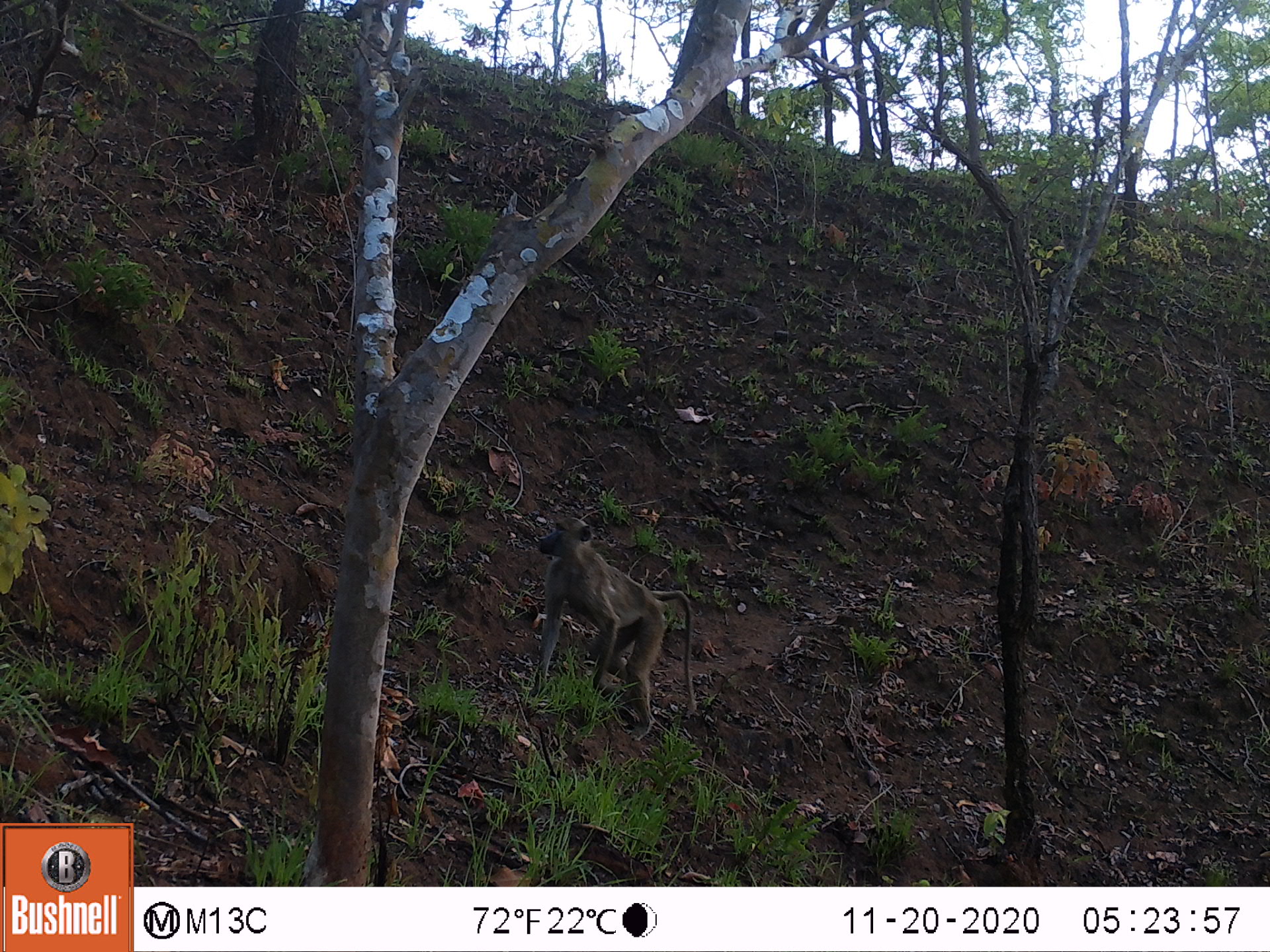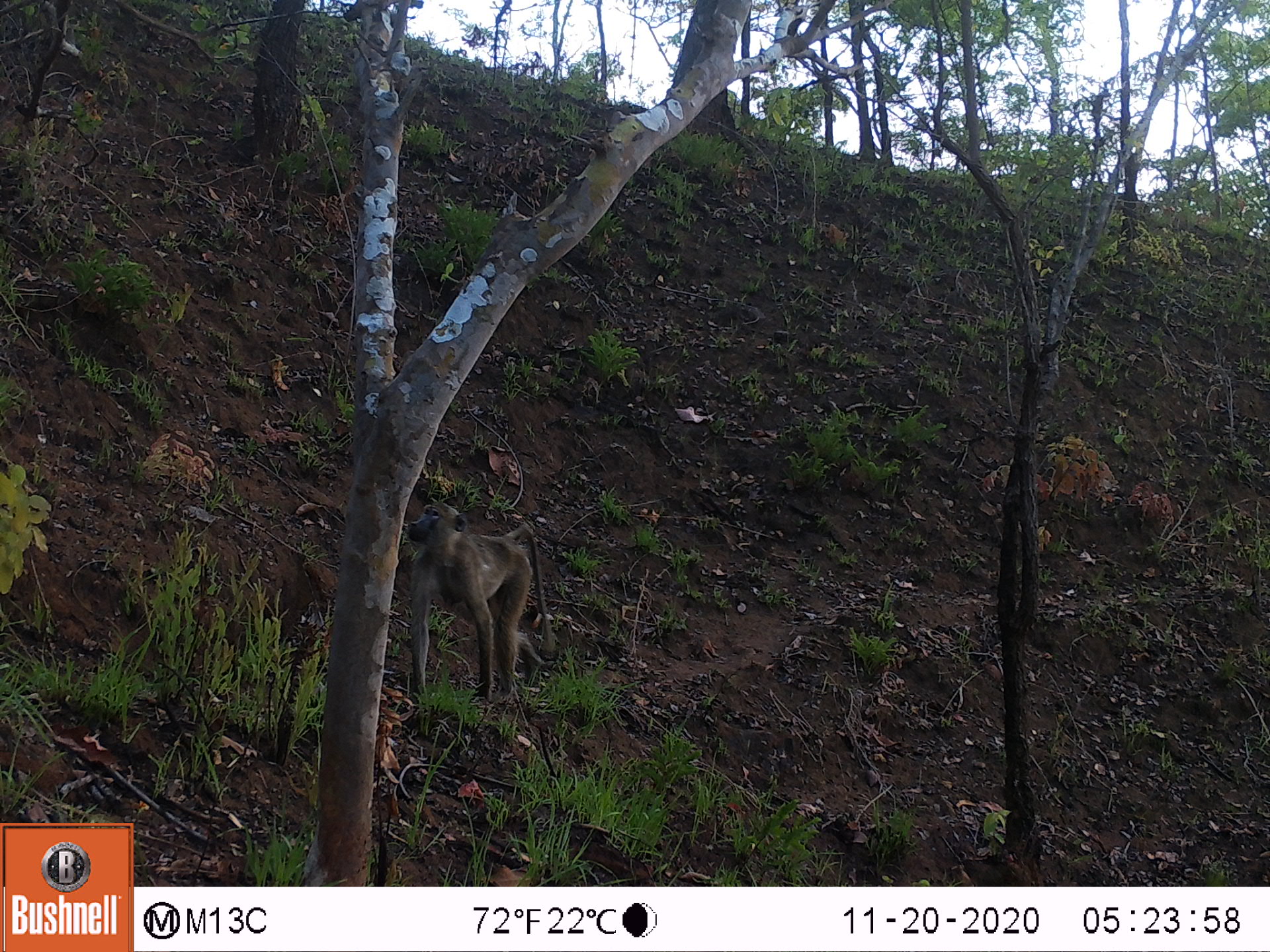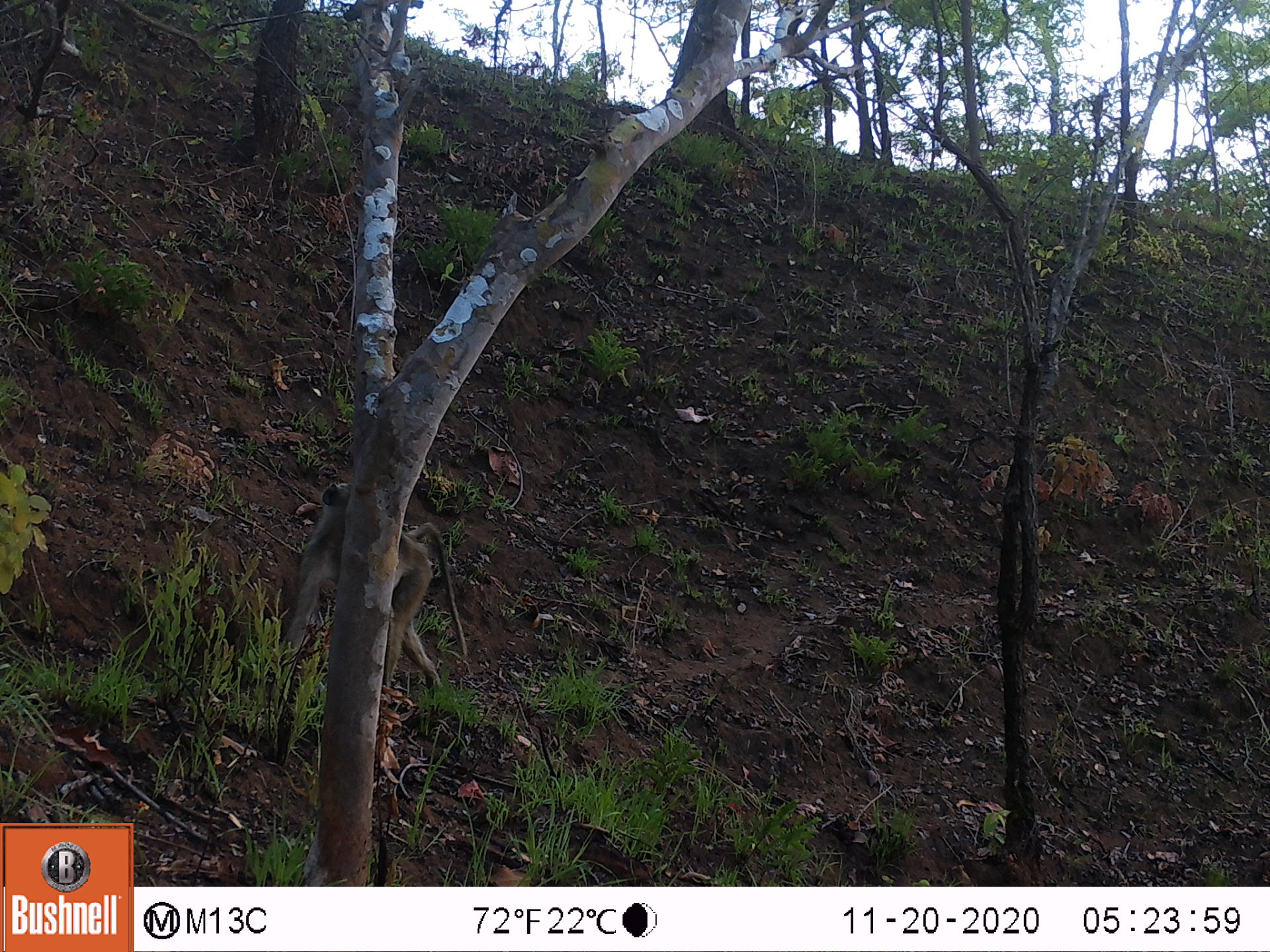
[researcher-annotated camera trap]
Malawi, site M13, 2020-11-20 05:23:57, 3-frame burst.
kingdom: Animalia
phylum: Chordata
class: Mammalia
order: Primates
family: Cercopithecidae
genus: Papio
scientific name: Papio cynocephalus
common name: yellow baboon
Yellow baboon (Papio cynocephalus), count 1.